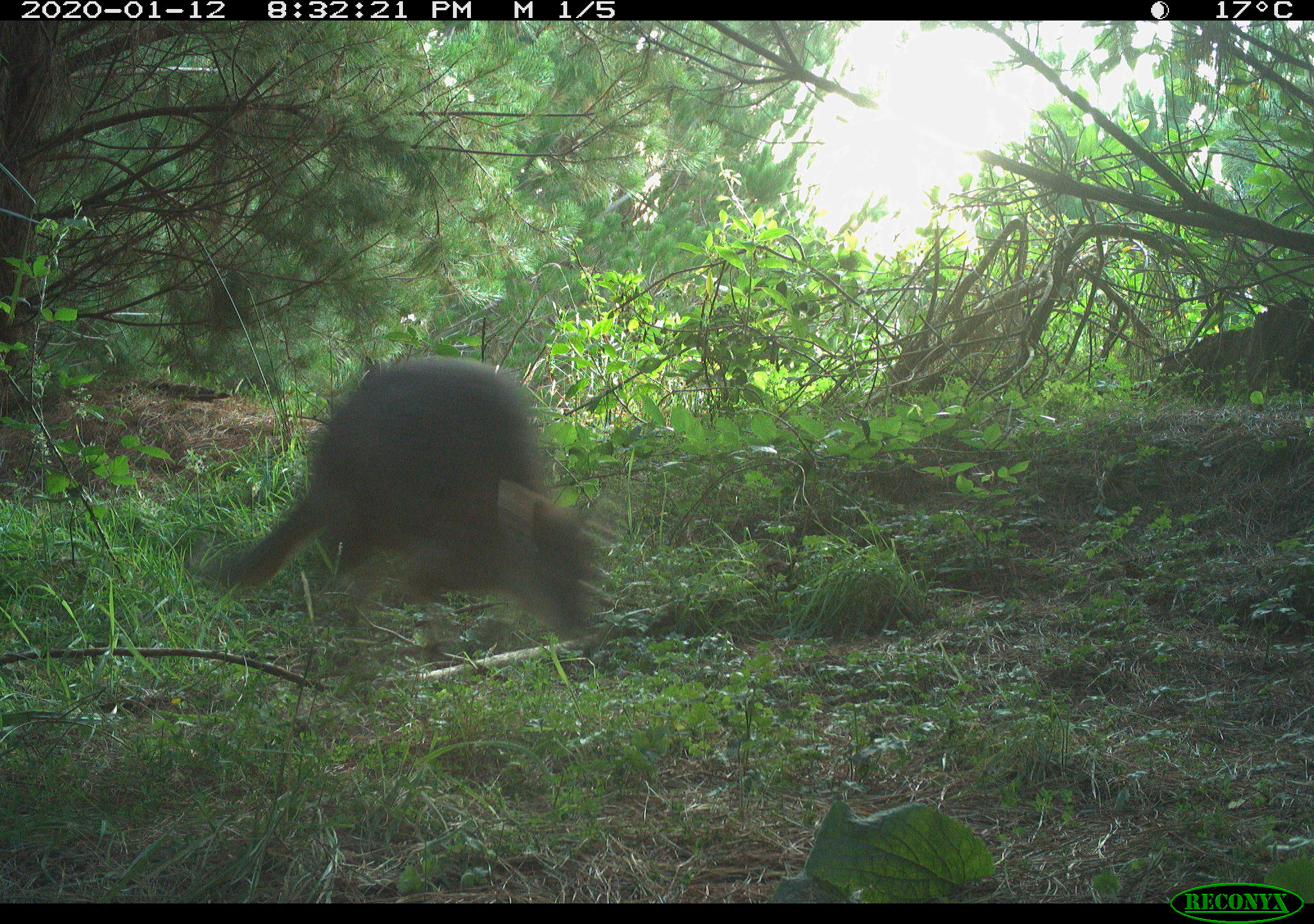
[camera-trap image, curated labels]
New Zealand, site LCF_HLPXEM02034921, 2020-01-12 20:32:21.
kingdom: Animalia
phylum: Chordata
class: Mammalia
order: Diprotodontia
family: Macropodidae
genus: Notamacropus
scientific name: Notamacropus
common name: wallaby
Wallaby (Notamacropus).